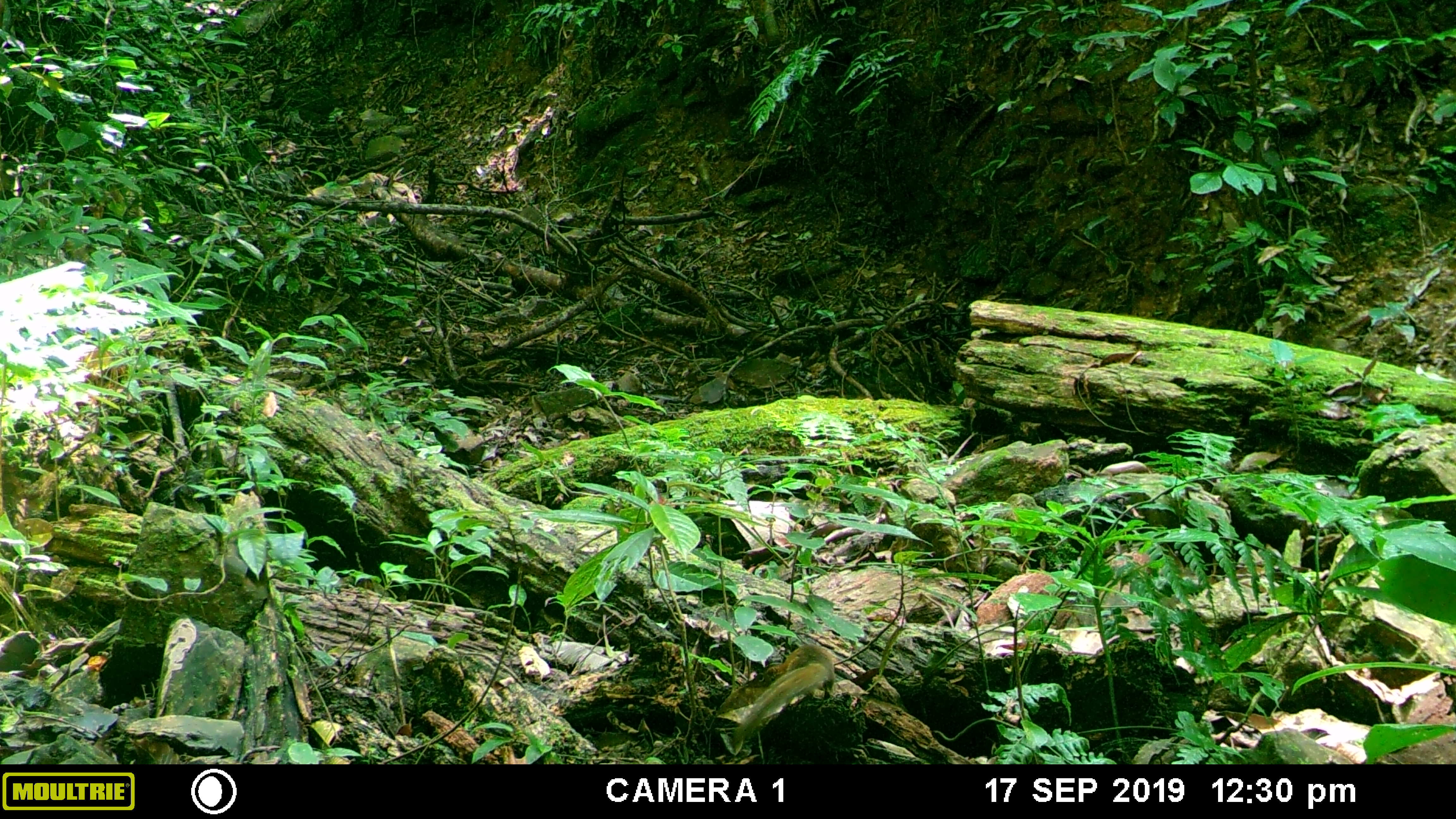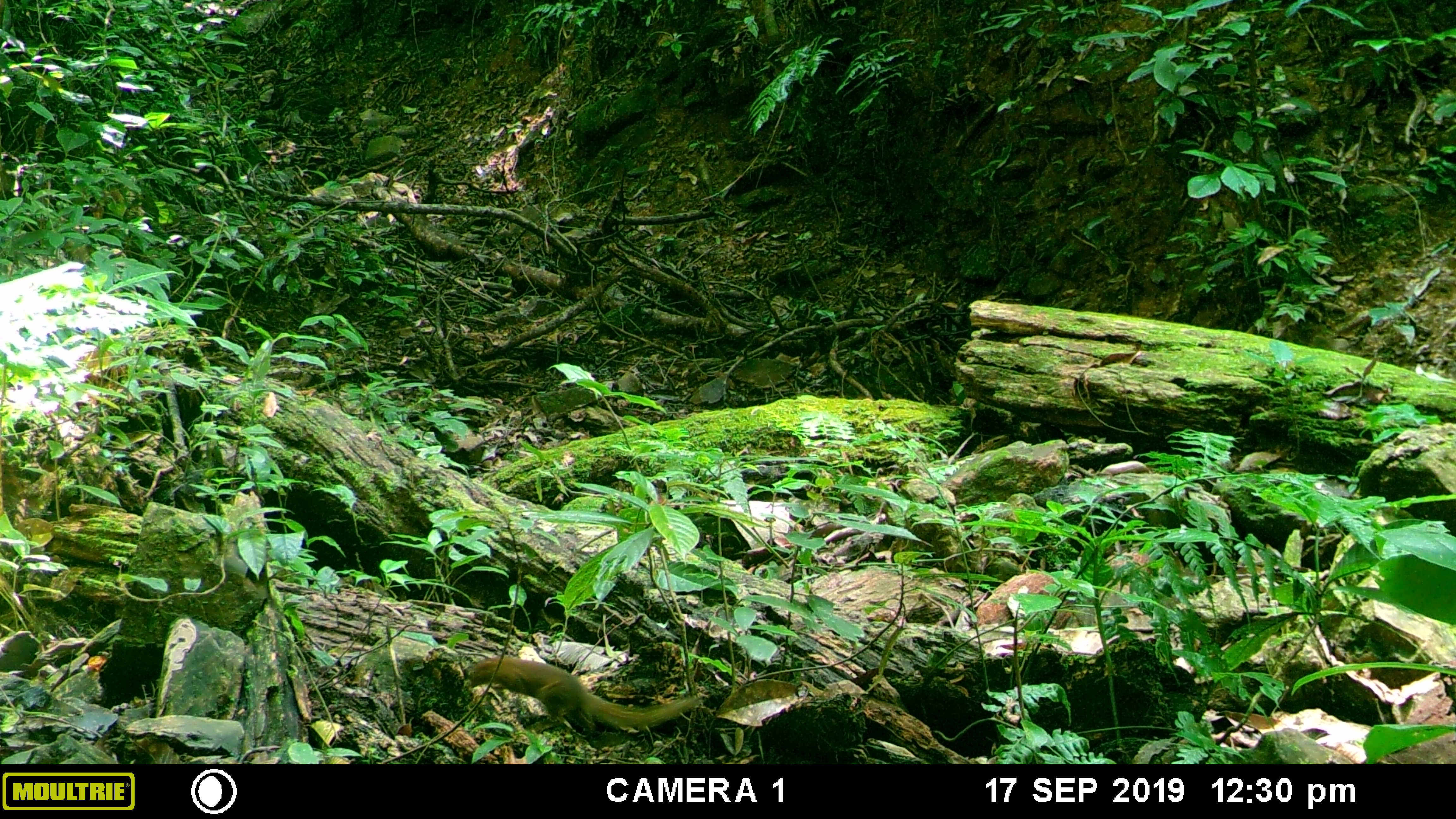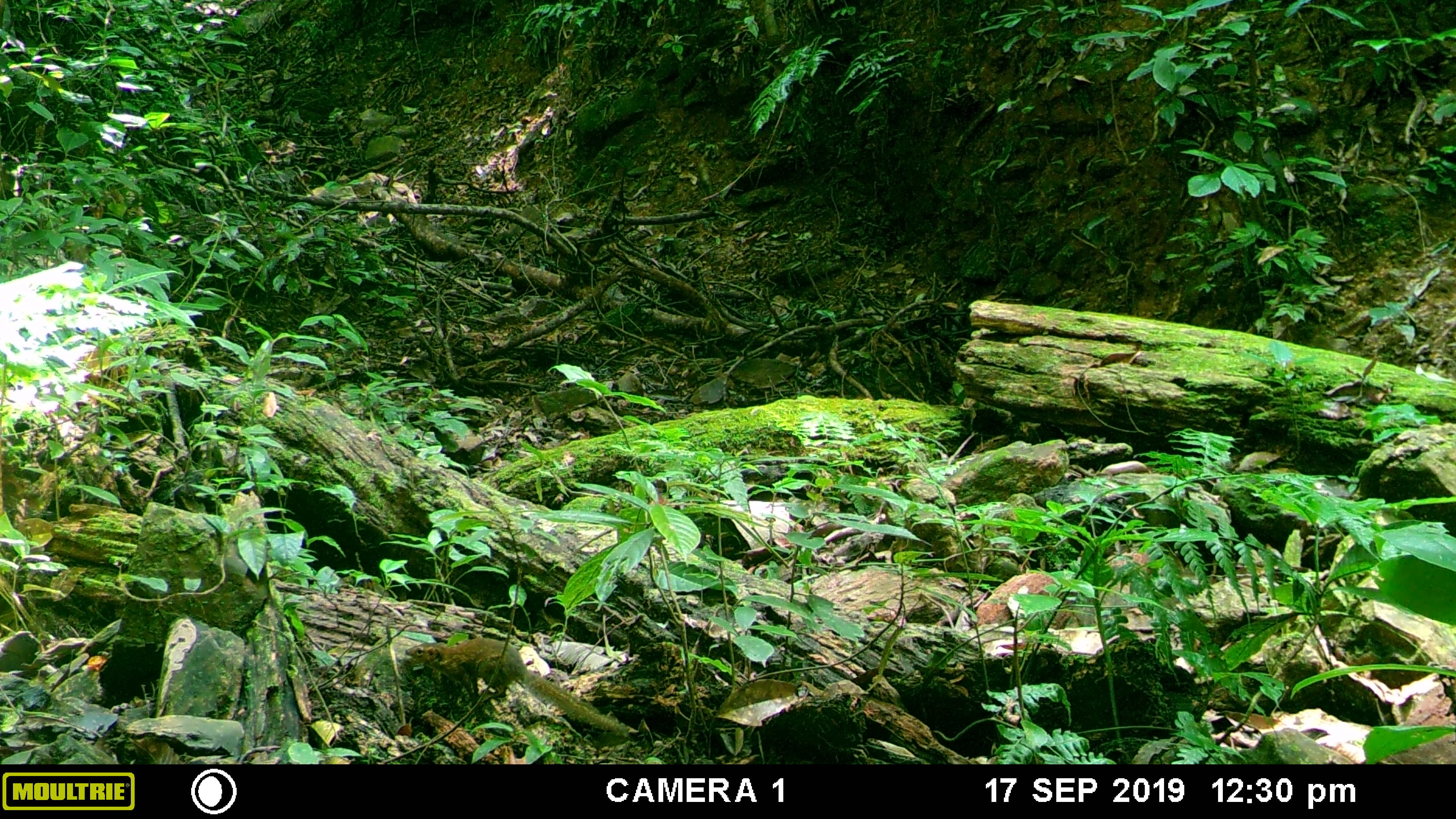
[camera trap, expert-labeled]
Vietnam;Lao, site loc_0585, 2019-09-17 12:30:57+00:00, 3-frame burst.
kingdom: Animalia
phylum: Chordata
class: Mammalia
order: Scandentia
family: Tupaiidae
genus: Tupaia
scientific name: Tupaia belangeri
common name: northern treeshrew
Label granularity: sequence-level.